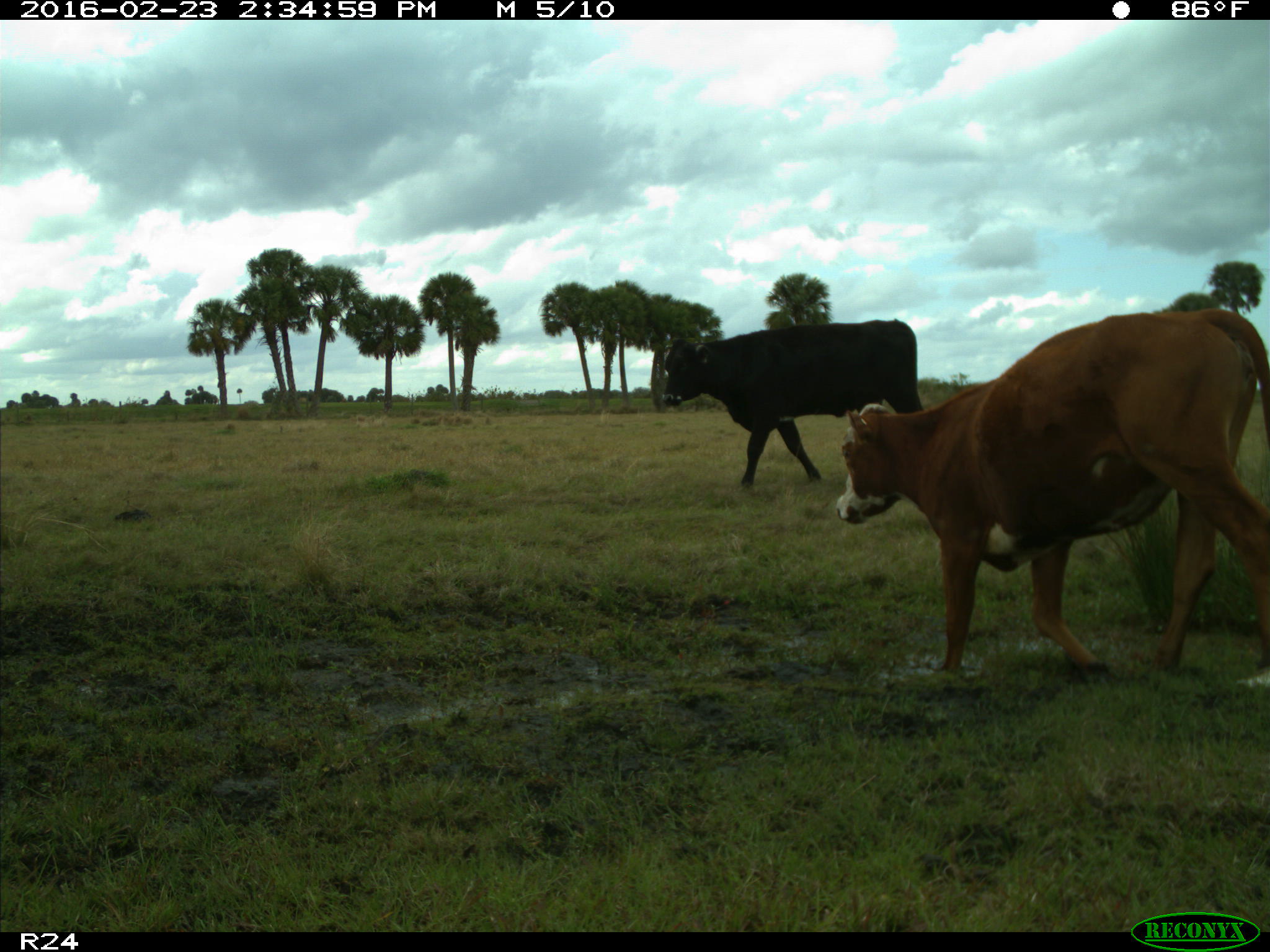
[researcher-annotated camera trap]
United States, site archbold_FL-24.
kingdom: Animalia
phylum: Chordata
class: Mammalia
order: Artiodactyla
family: Bovidae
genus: Bos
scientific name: Bos taurus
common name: domestic cow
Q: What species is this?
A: Bos taurus (domestic cow).